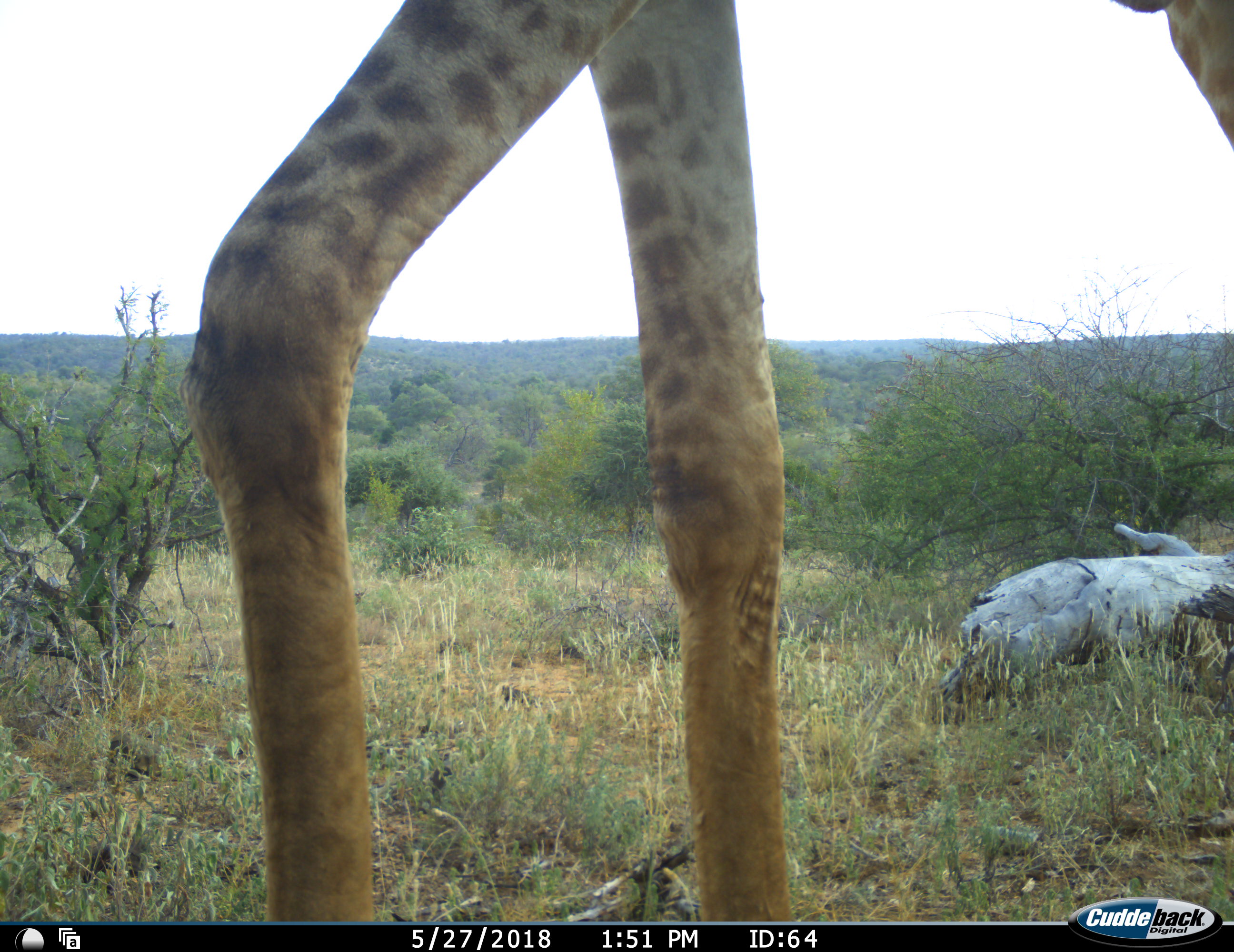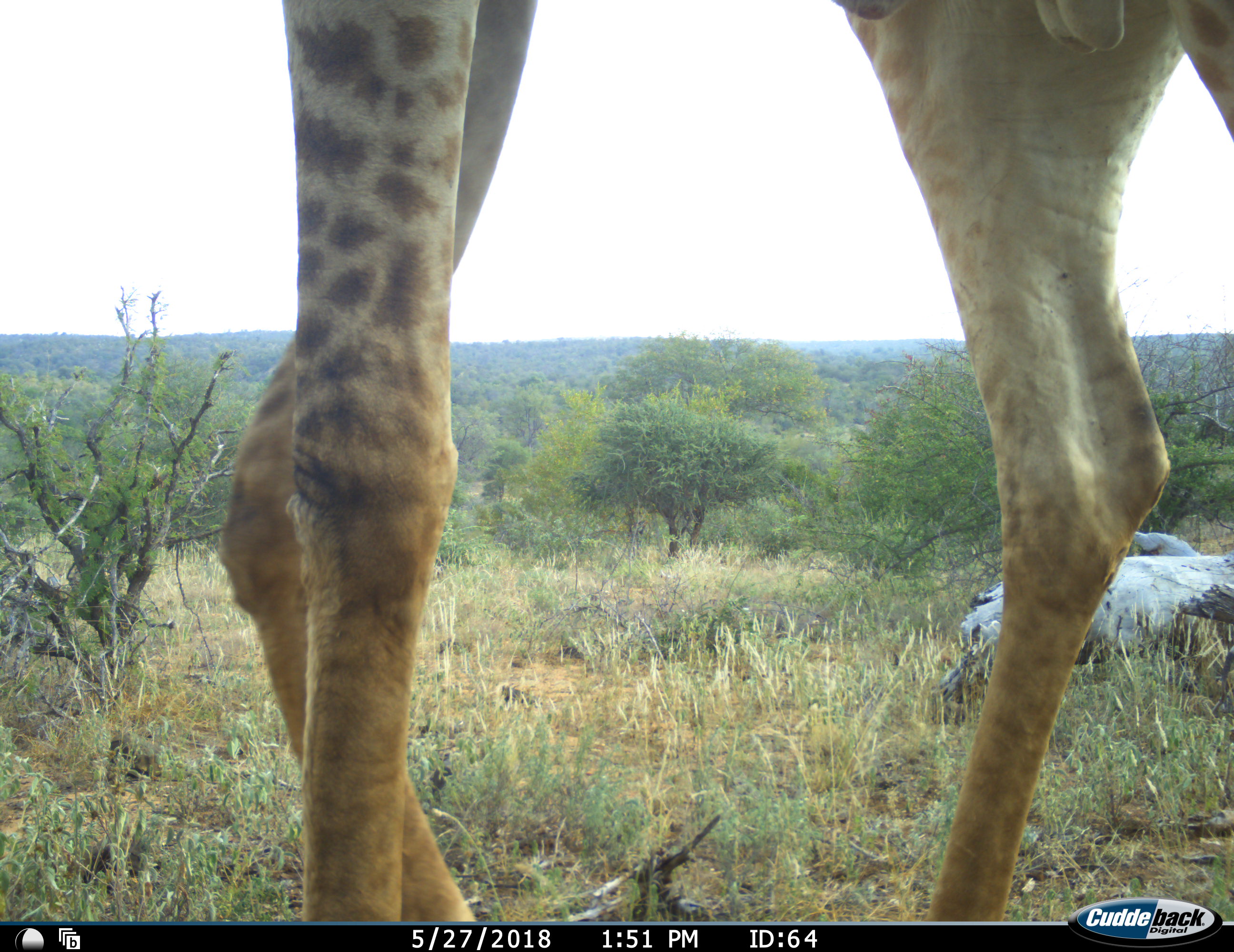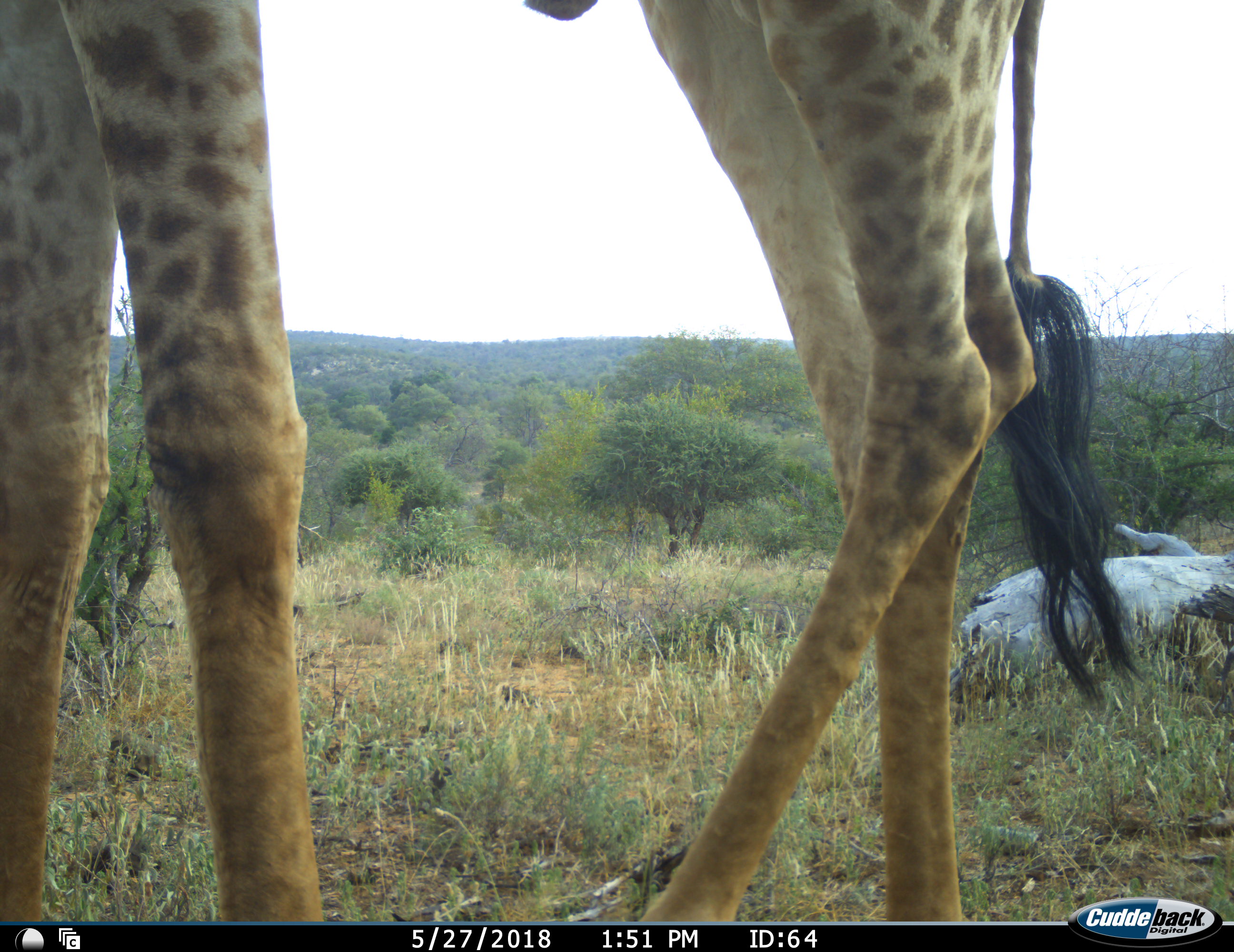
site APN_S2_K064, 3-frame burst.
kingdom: Animalia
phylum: Chordata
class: Mammalia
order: Artiodactyla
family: Giraffidae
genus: Giraffa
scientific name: Giraffa camelopardalis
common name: giraffe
Giraffe (Giraffa camelopardalis), count 1. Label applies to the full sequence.